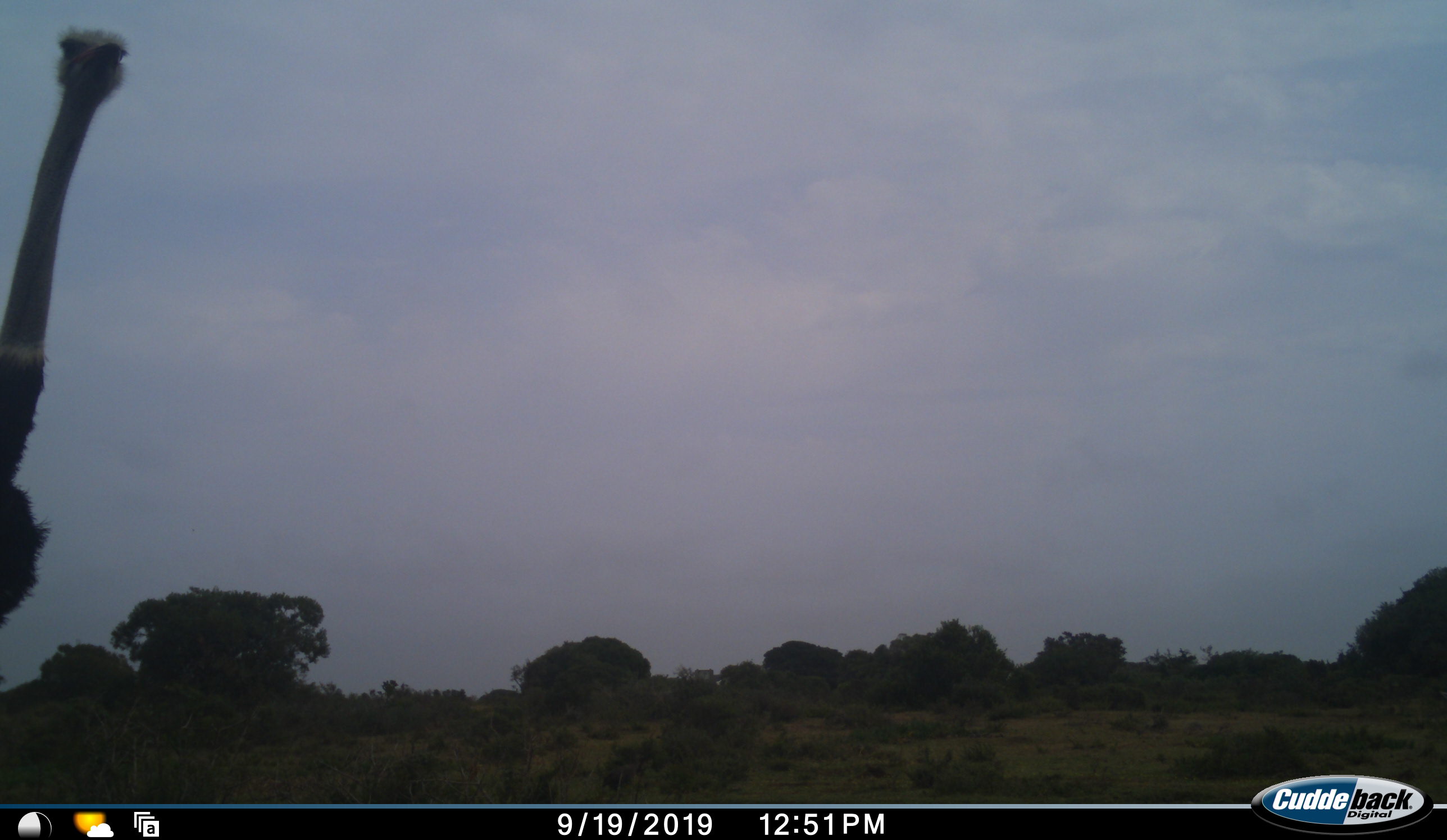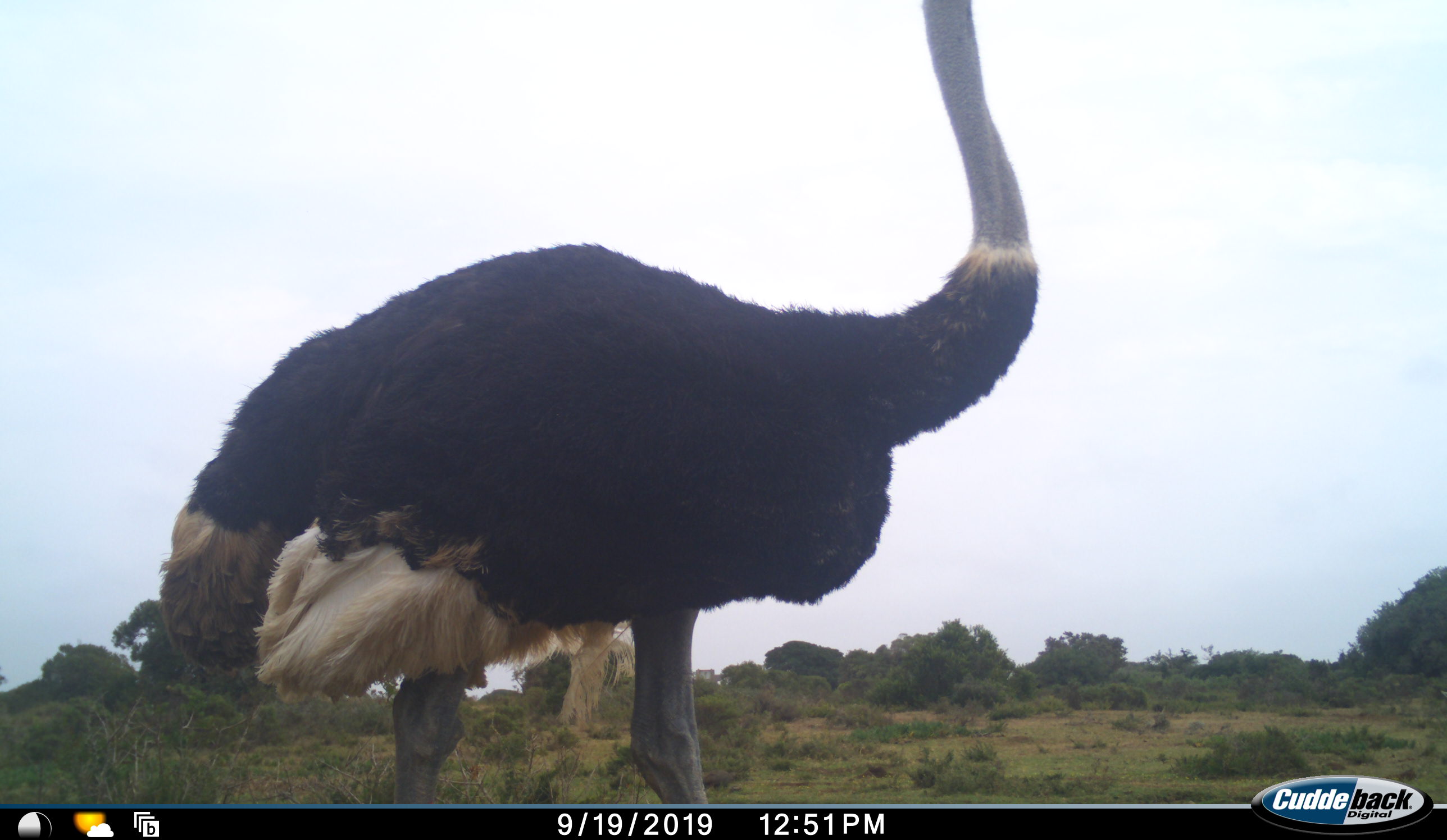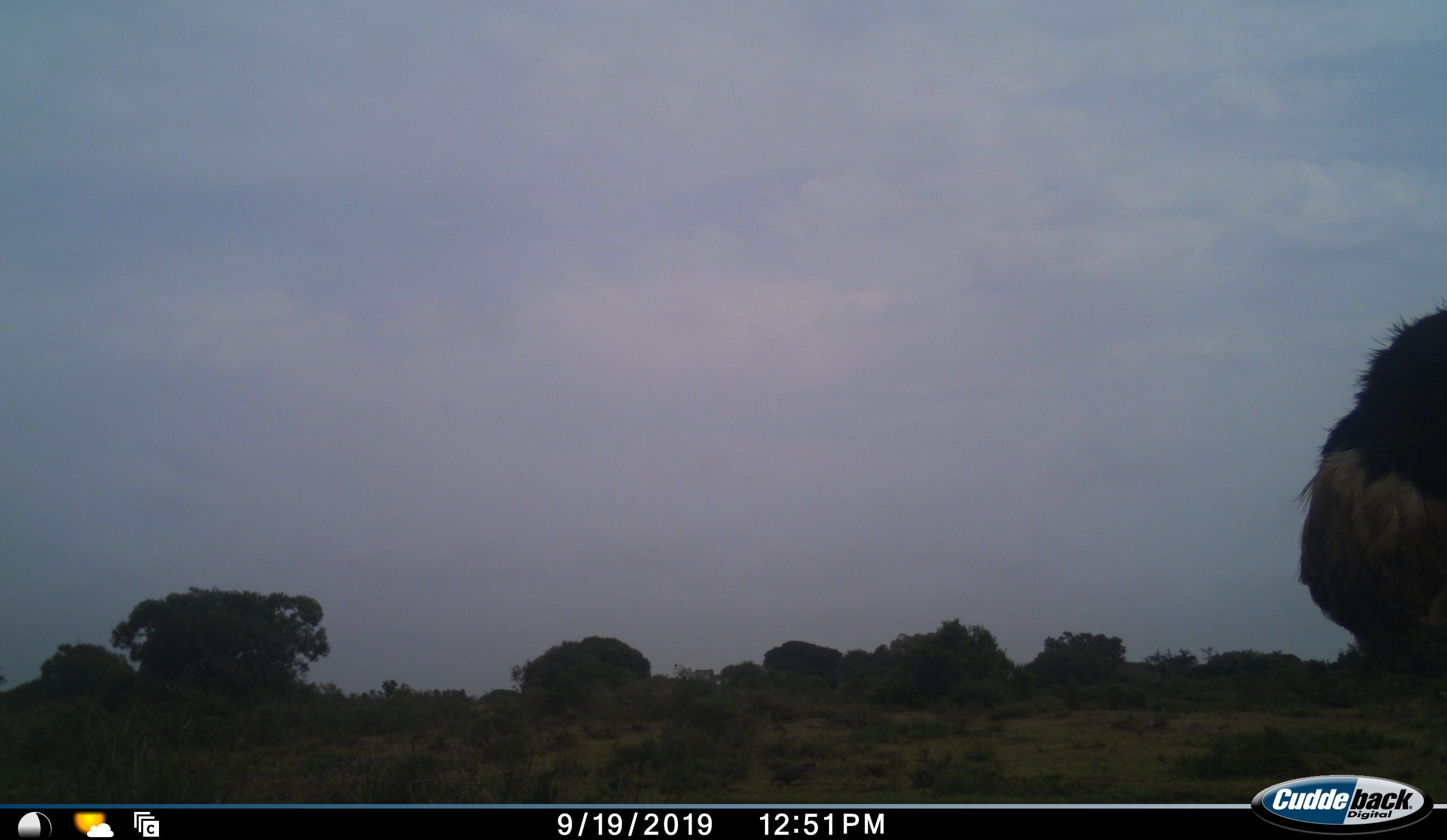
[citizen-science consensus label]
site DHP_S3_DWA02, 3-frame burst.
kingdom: Animalia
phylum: Chordata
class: Aves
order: Struthioniformes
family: Struthionidae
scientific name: Struthionidae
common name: ostrich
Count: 1.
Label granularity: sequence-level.